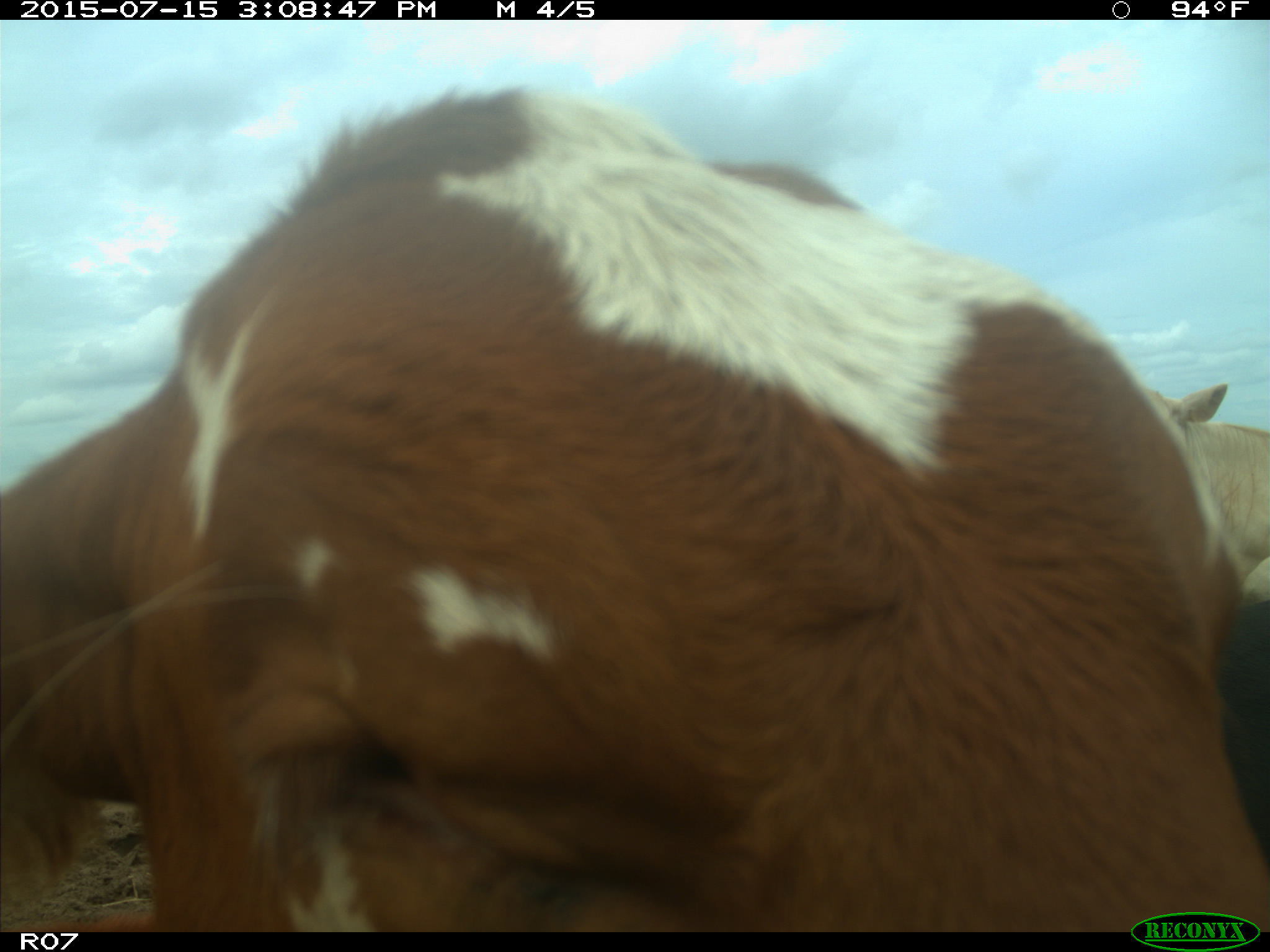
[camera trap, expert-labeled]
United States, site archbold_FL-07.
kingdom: Animalia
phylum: Chordata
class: Mammalia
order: Artiodactyla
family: Bovidae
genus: Bos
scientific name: Bos taurus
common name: domestic cow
Bos taurus (domestic cow).